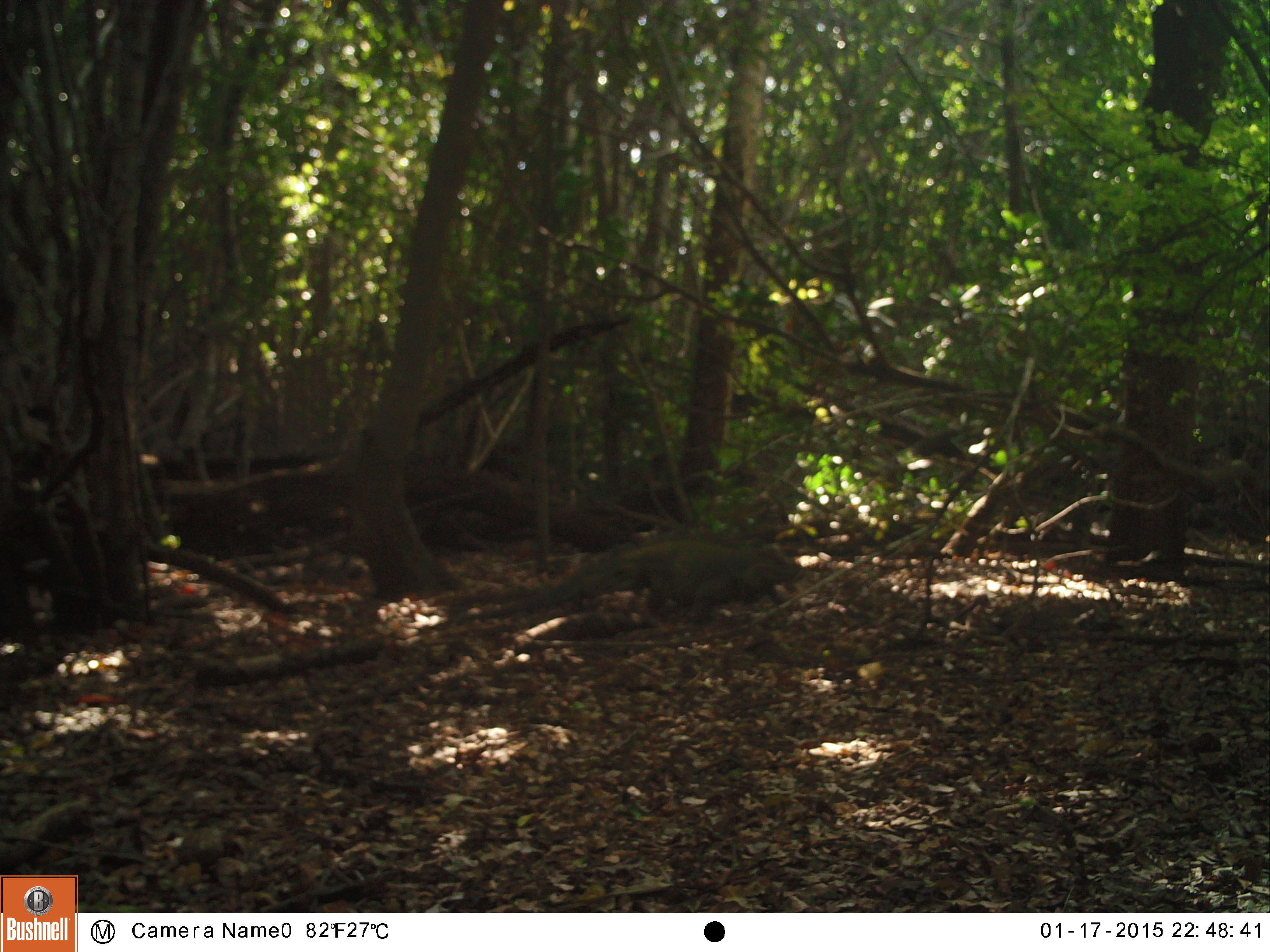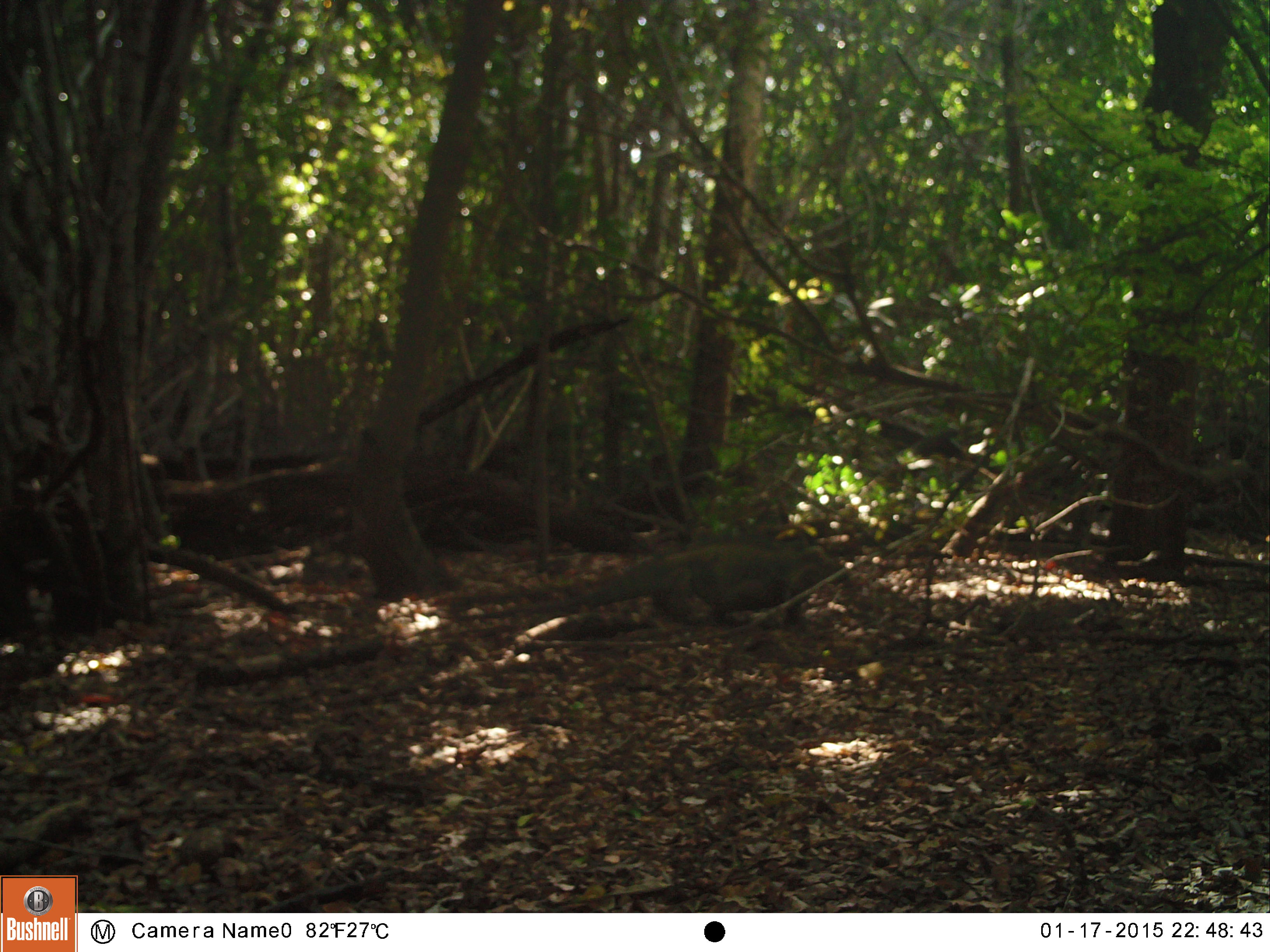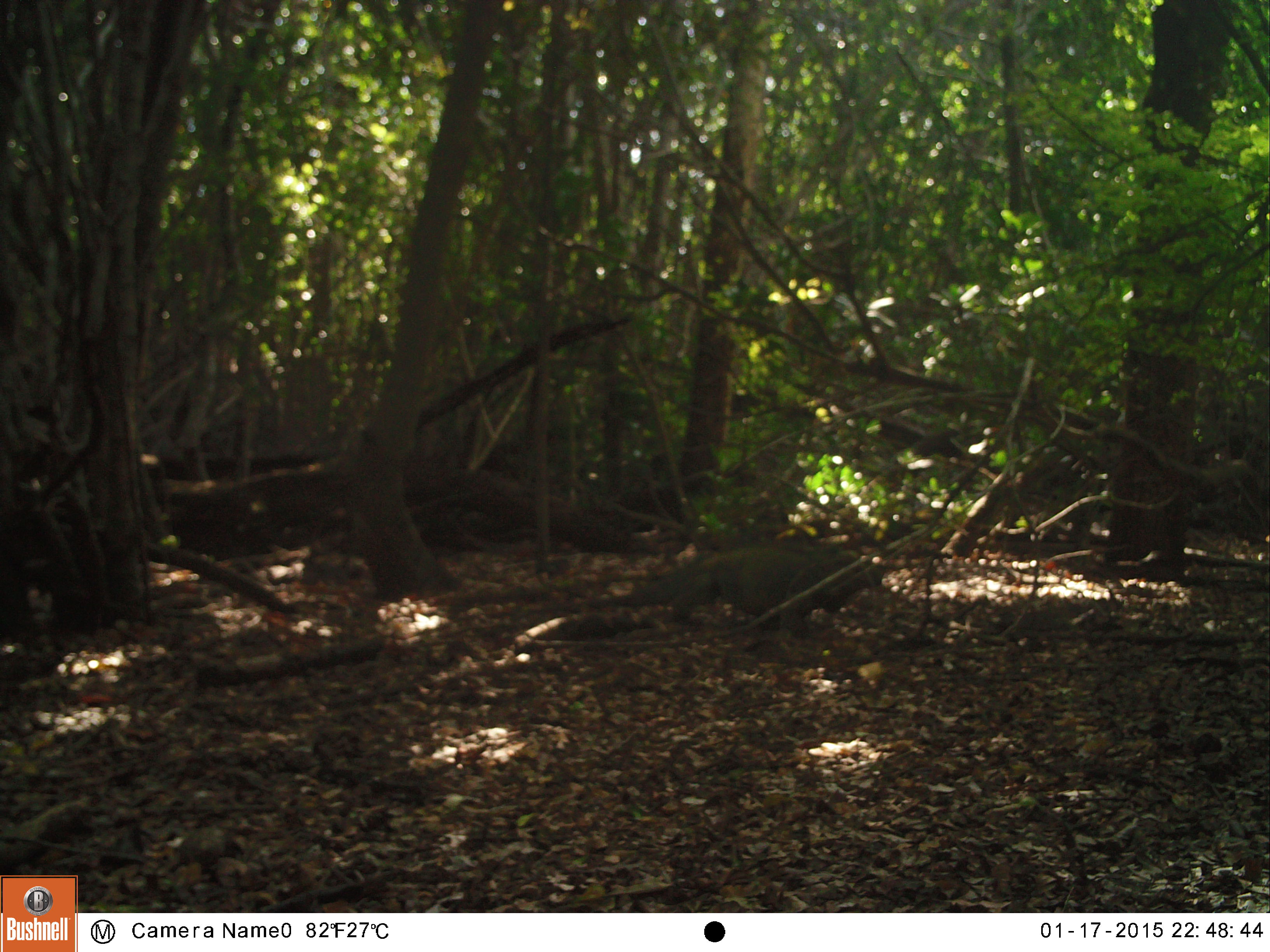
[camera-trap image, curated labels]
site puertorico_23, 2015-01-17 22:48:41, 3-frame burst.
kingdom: Animalia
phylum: Chordata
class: Reptilia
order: Squamata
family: Iguanidae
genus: Iguana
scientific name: Iguana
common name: typical iguanas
Iguana (typical iguanas).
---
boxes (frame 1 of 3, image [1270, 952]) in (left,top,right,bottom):
iguana: (419,531,799,649)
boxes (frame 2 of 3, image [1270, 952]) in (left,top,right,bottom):
iguana: (519,534,846,639)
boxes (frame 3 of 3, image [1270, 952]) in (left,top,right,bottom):
iguana: (628,544,874,632)